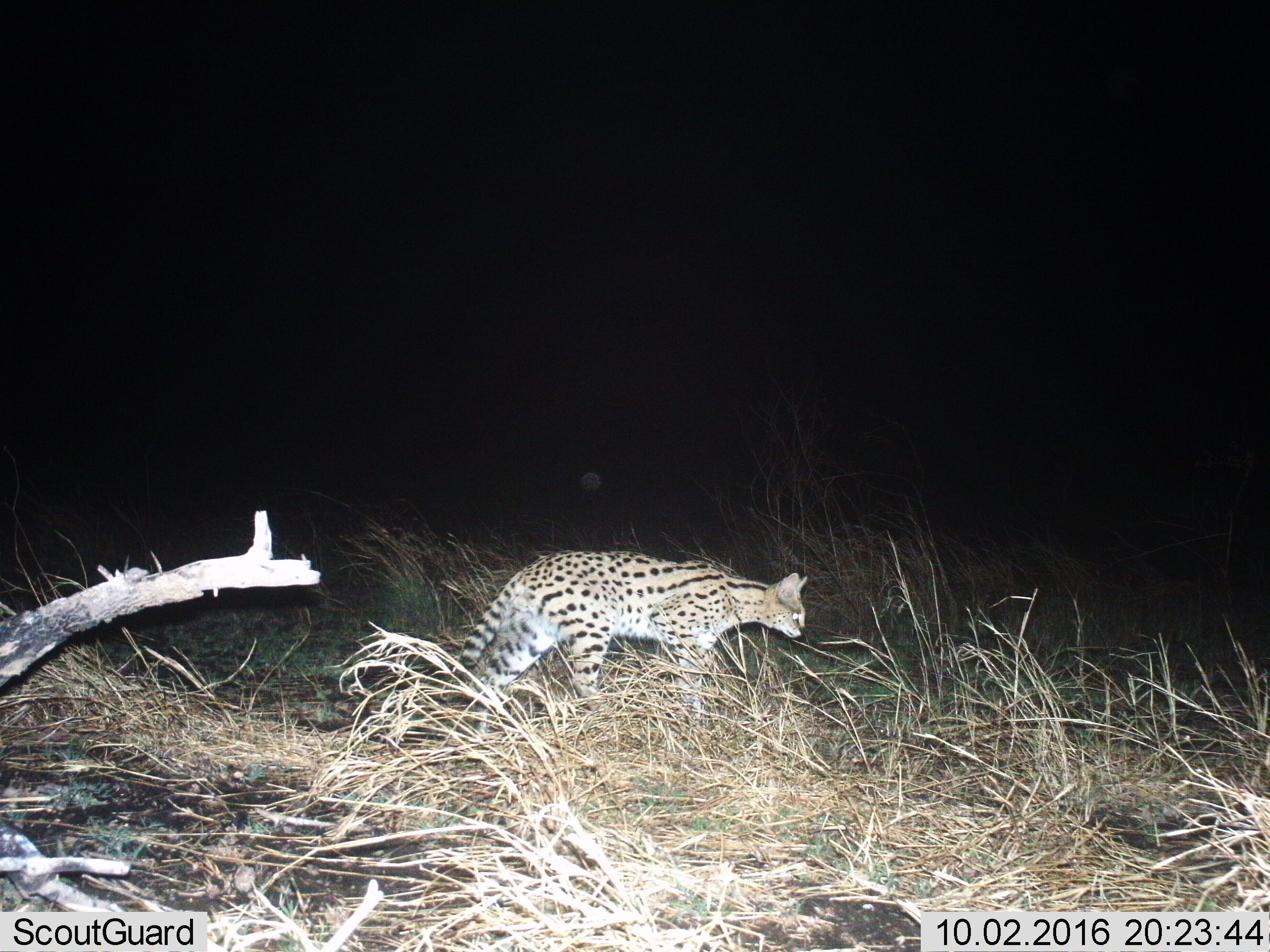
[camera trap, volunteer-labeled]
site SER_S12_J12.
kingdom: Animalia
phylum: Chordata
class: Mammalia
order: Carnivora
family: Felidae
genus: Leptailurus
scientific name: Leptailurus serval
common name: serval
Serval (Leptailurus serval), count 1. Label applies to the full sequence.